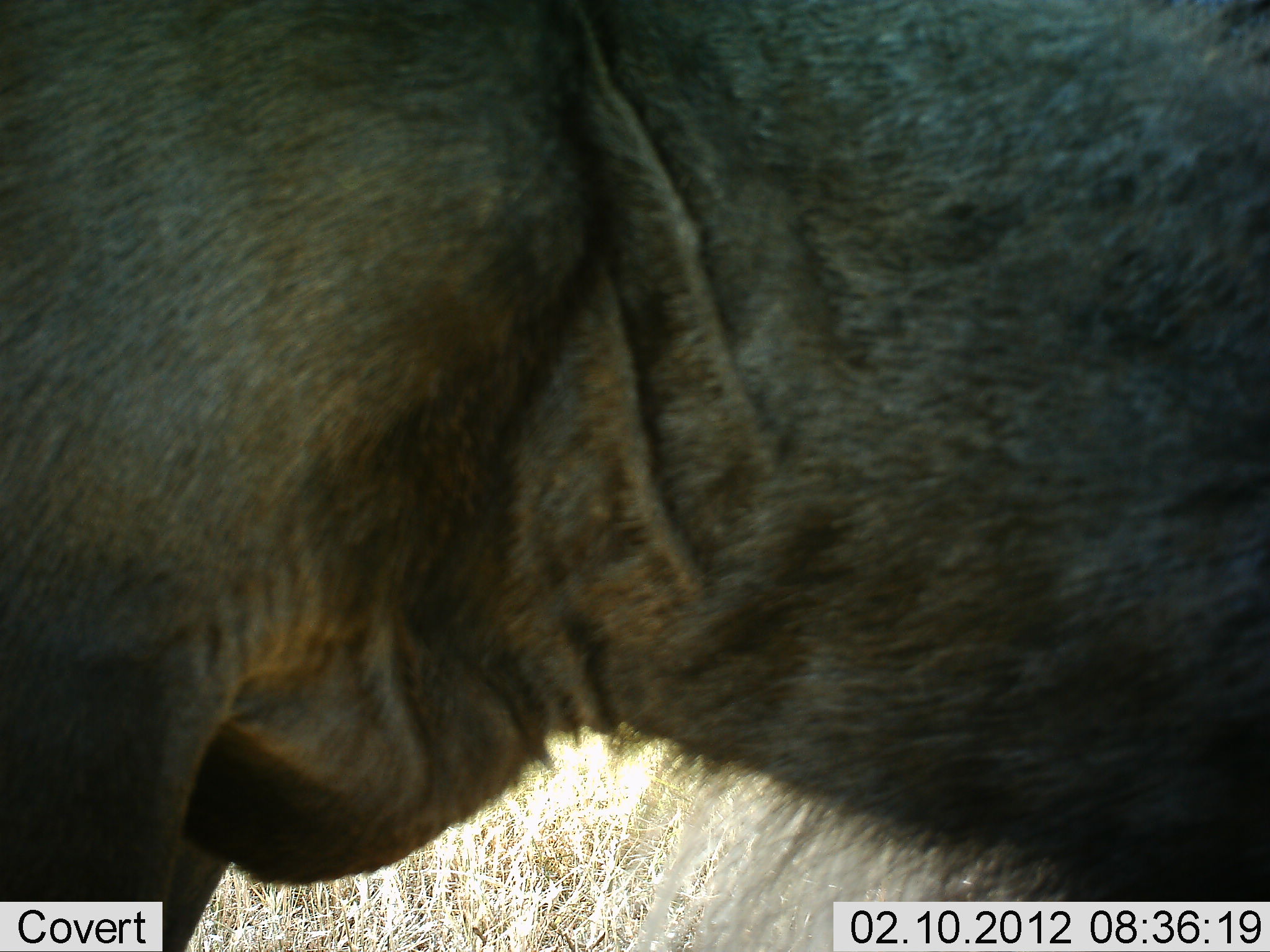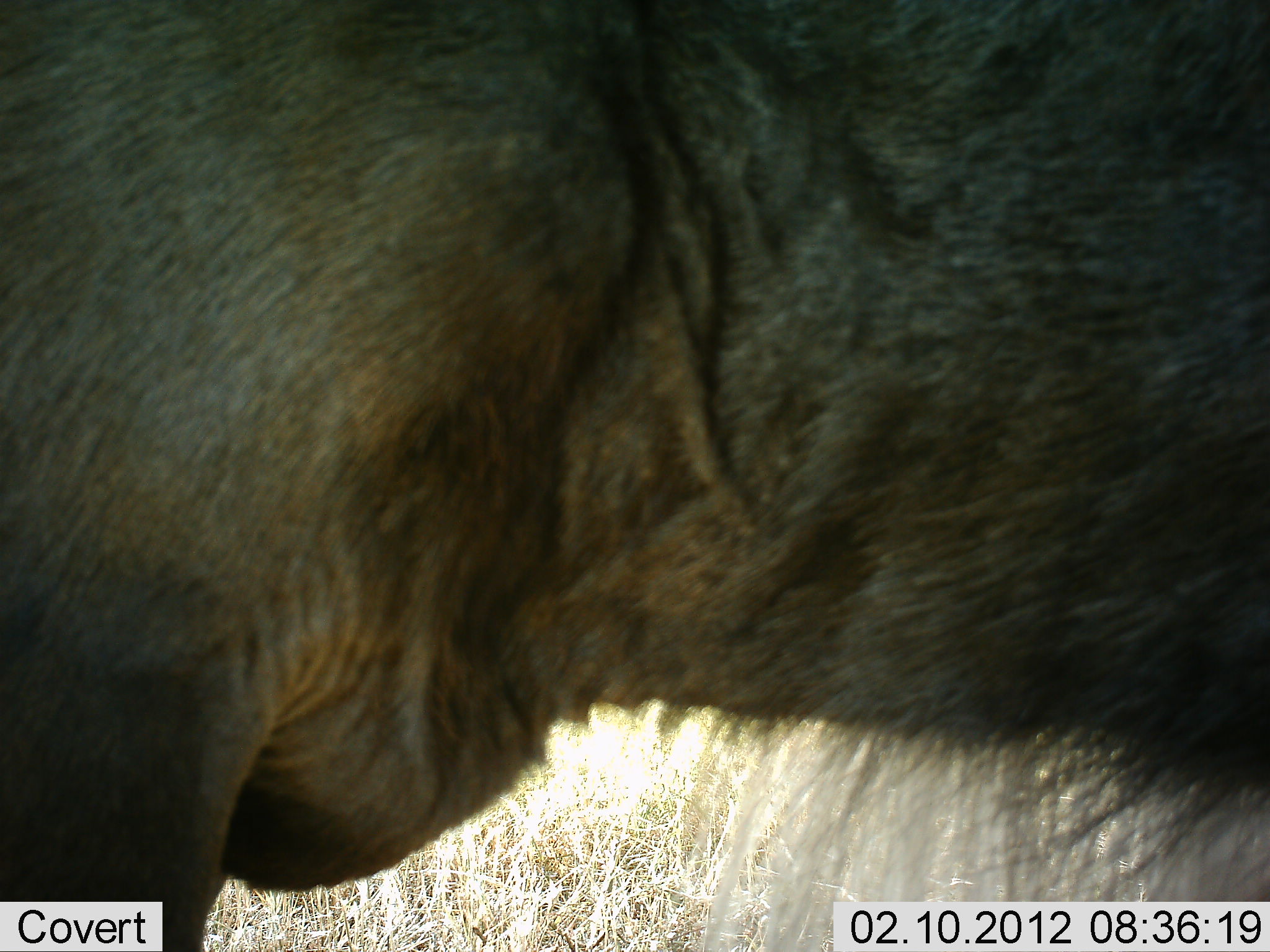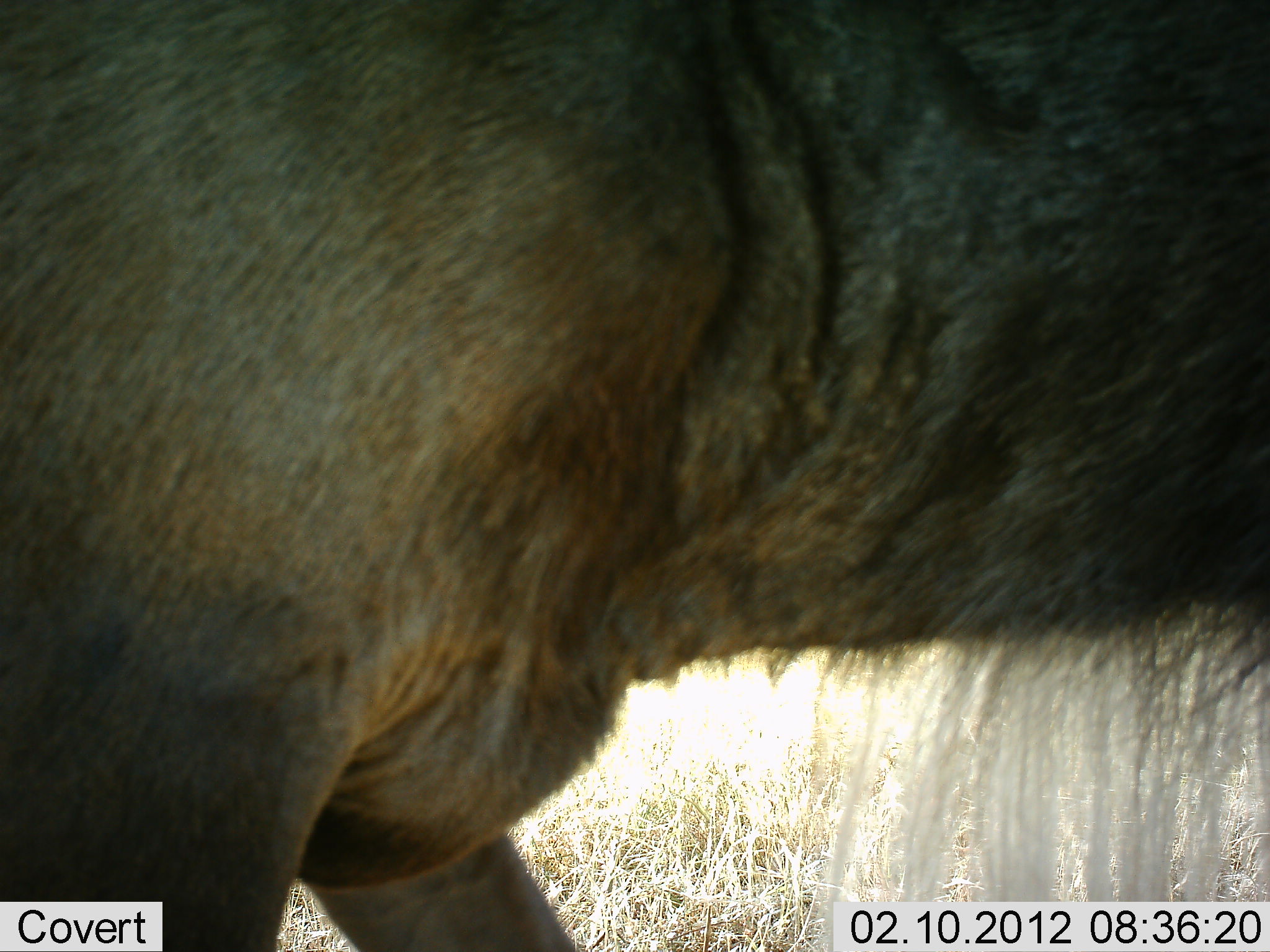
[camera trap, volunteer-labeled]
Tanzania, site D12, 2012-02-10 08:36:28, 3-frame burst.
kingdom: Animalia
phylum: Chordata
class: Mammalia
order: Artiodactyla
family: Bovidae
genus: Connochaetes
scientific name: Connochaetes taurinus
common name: blue wildebeest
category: wildebeest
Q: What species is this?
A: Wildebeest (blue wildebeest) (Connochaetes taurinus).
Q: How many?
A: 1.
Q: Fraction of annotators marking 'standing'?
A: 83%.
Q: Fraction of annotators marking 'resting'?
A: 0%.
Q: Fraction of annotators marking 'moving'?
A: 13%.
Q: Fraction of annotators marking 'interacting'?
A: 0%.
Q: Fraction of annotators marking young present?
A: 0%.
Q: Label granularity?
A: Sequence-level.